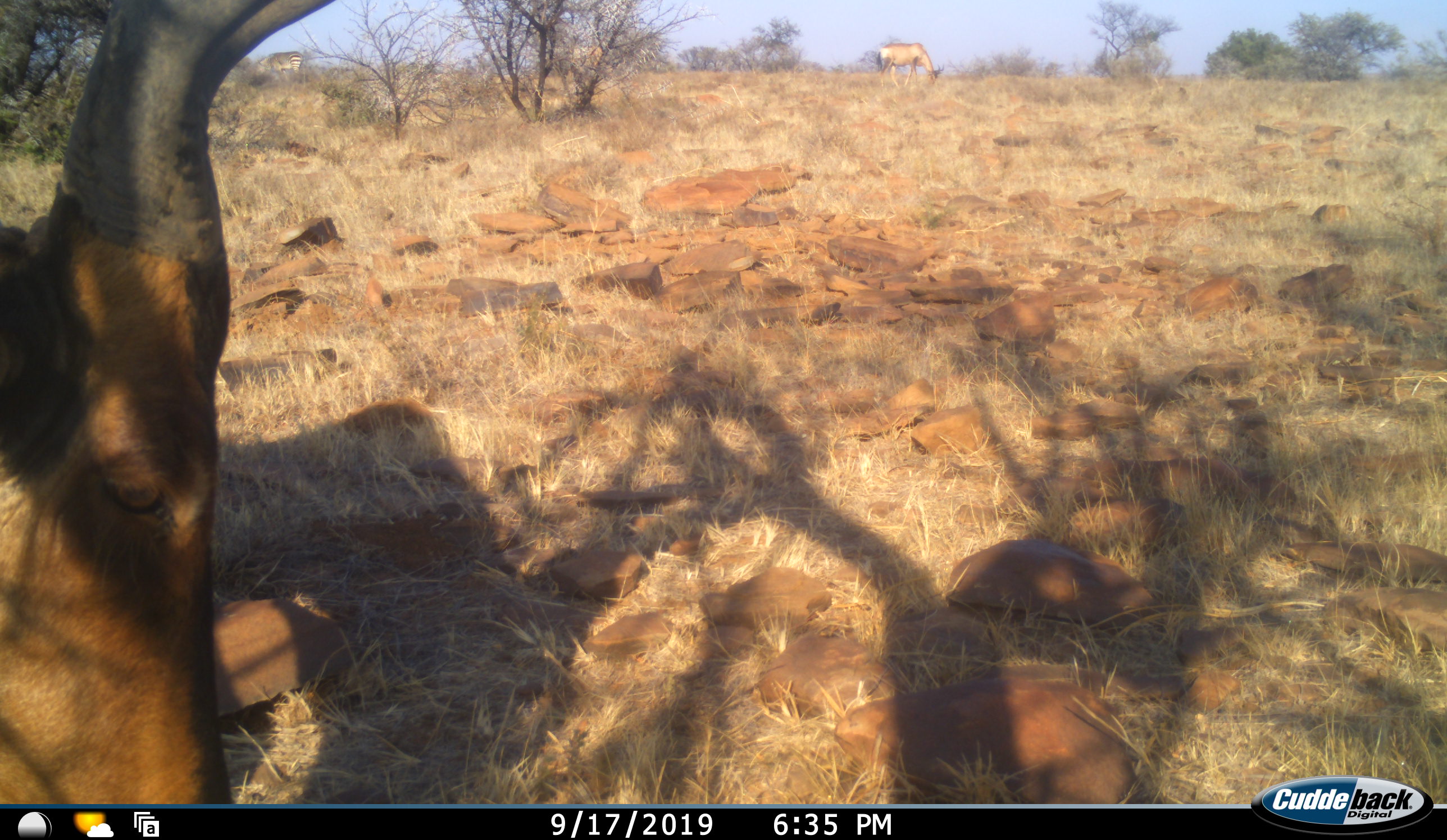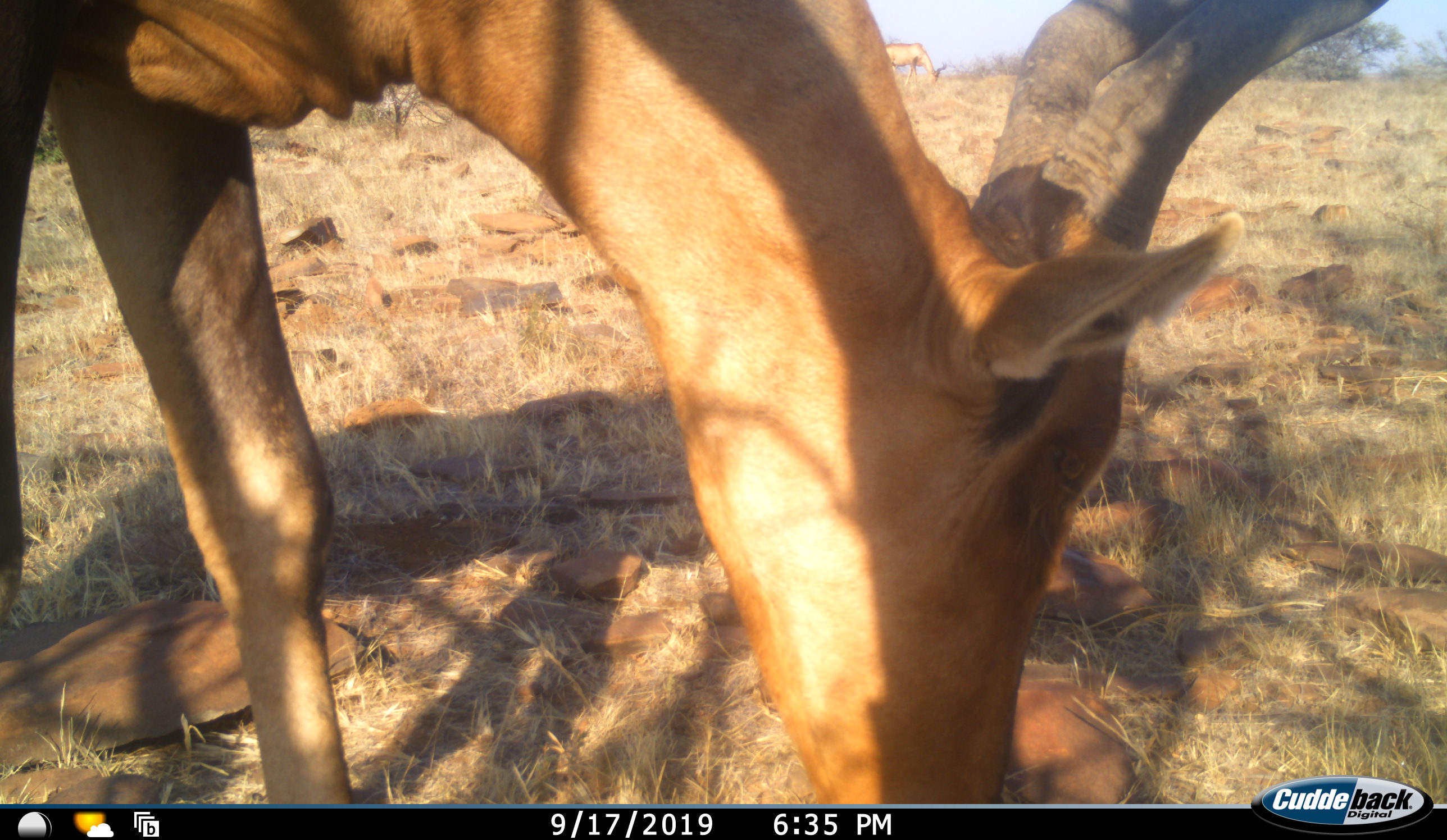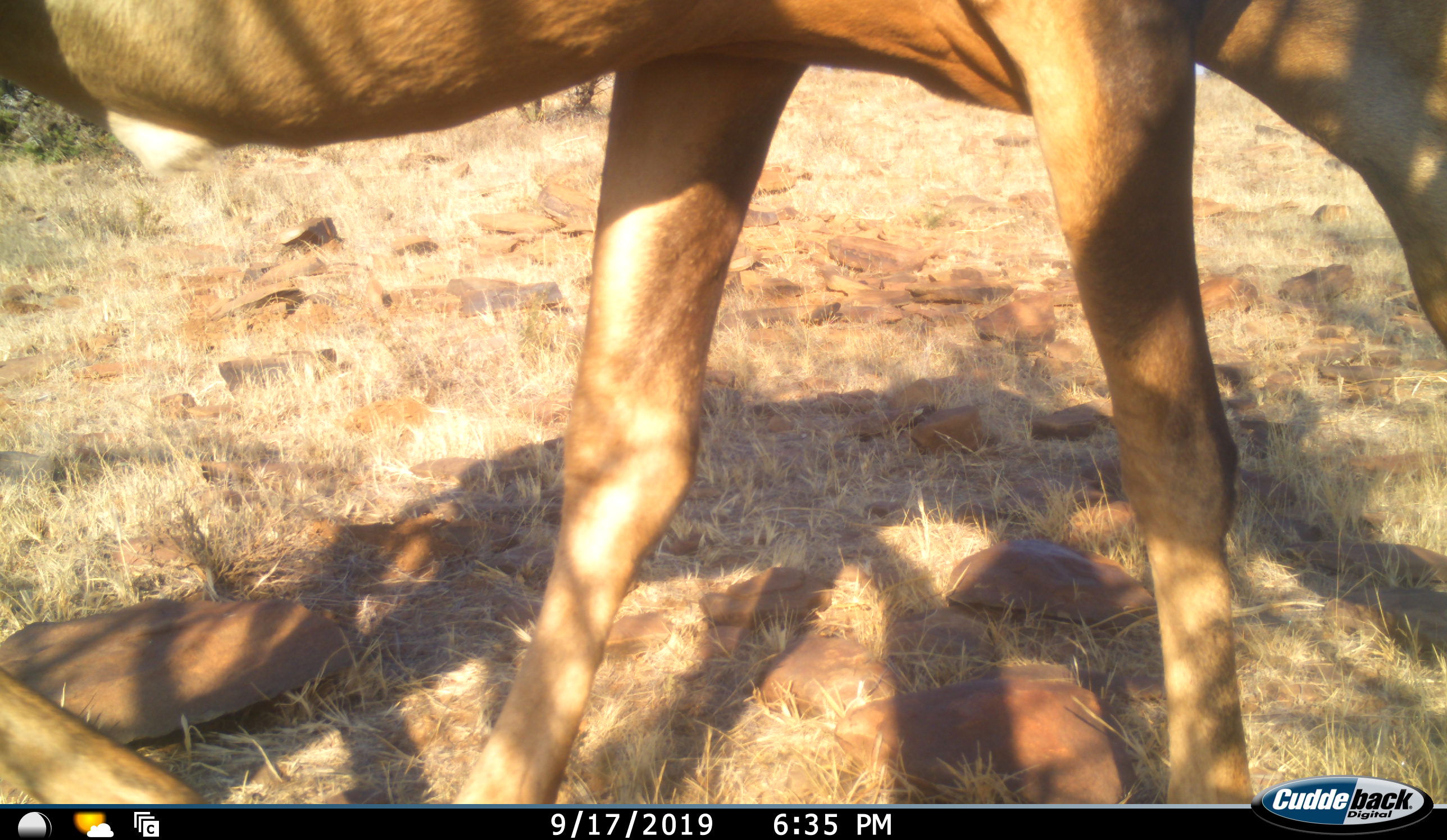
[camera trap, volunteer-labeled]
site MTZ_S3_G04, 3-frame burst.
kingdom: Animalia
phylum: Chordata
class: Mammalia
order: Artiodactyla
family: Bovidae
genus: Alcelaphus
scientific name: Alcelaphus buselaphus caama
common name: red hartebeest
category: hartebeestred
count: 1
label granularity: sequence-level